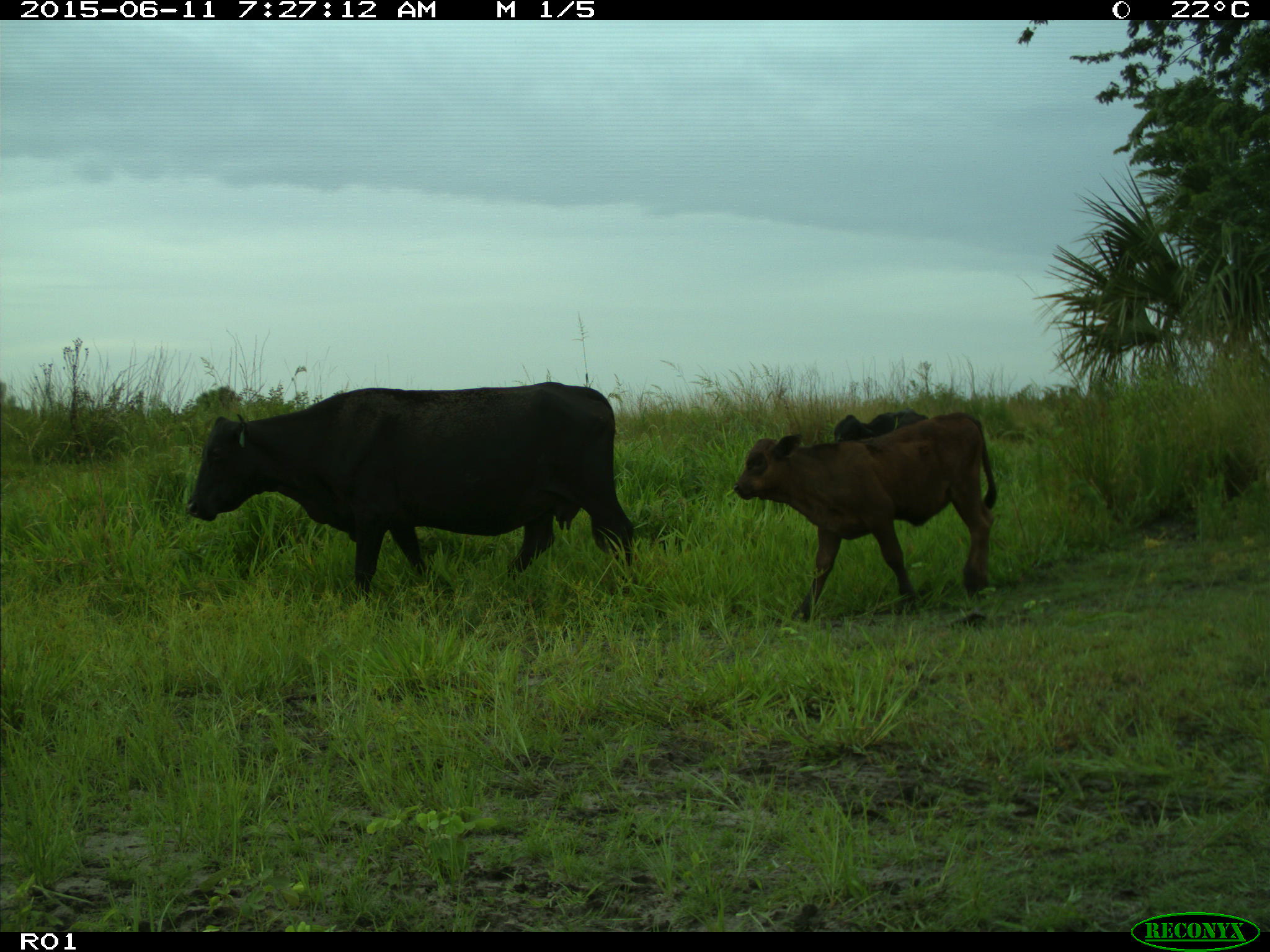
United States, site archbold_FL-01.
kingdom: Animalia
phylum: Chordata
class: Mammalia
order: Artiodactyla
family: Bovidae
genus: Bos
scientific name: Bos taurus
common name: domestic cow